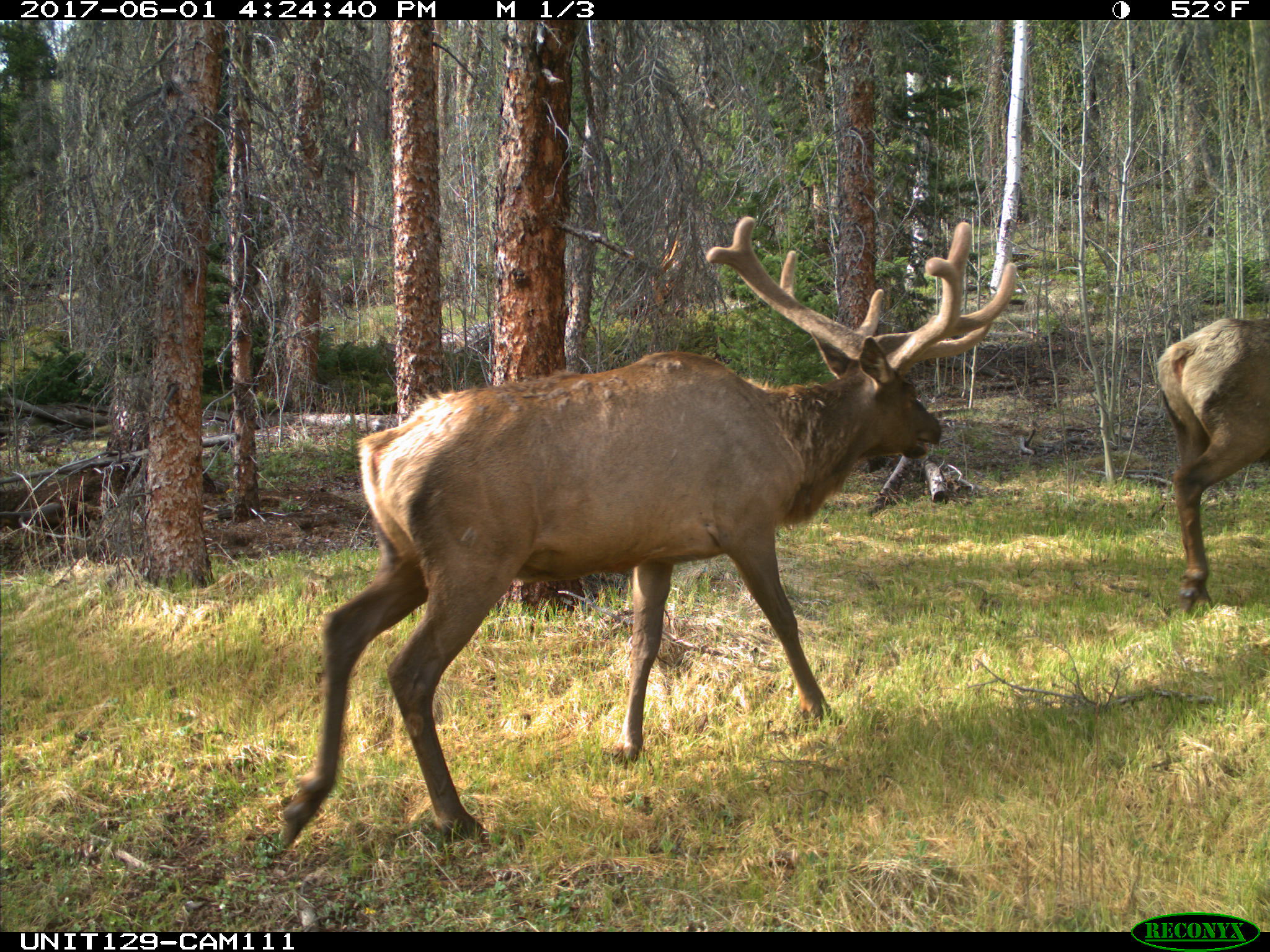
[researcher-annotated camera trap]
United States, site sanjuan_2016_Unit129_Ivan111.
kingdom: Animalia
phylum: Chordata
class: Mammalia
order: Artiodactyla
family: Cervidae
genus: Cervus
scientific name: Cervus elaphus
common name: red deer